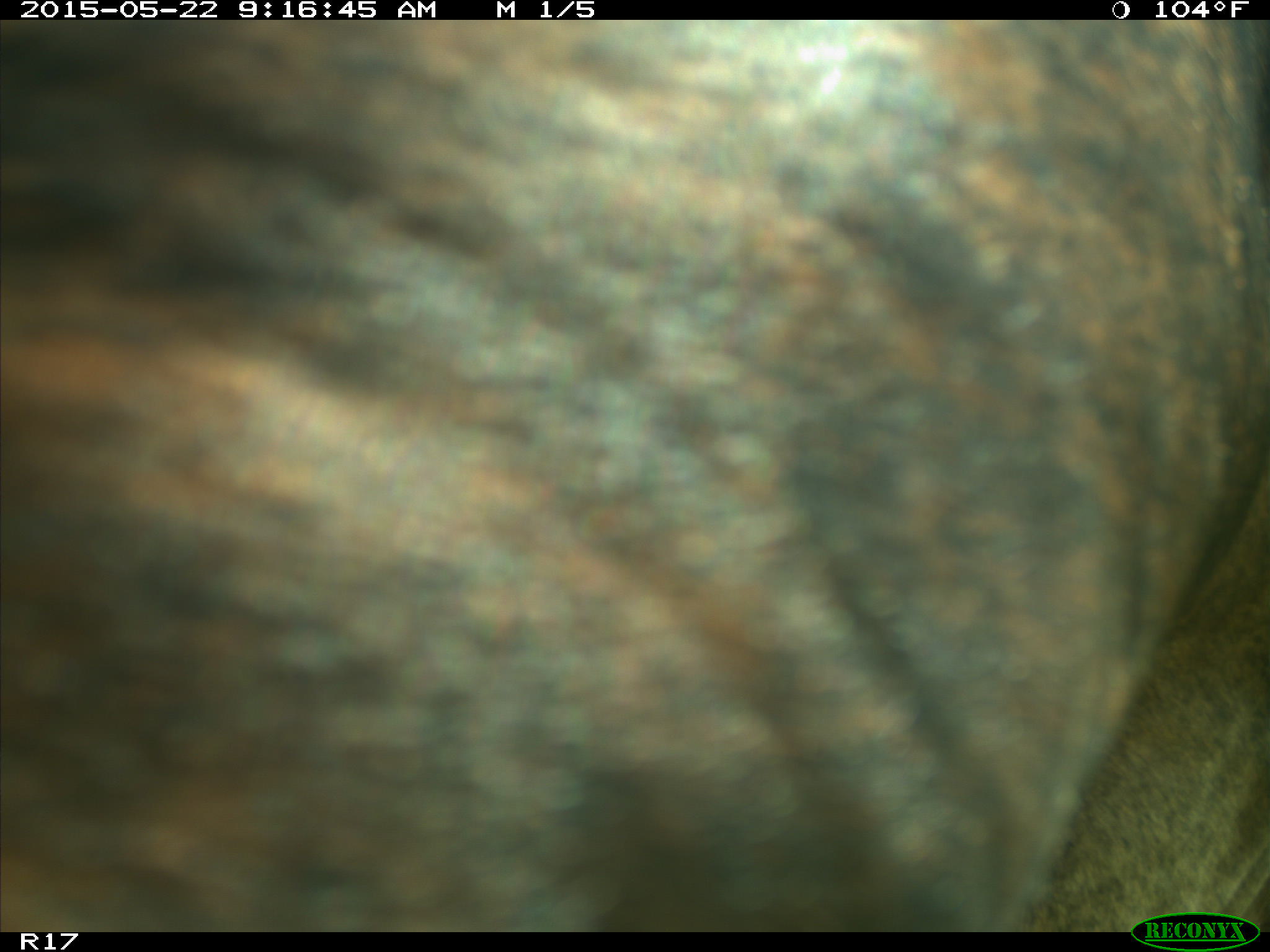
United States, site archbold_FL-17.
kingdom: Animalia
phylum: Chordata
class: Mammalia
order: Artiodactyla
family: Bovidae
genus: Bos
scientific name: Bos taurus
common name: domestic cow